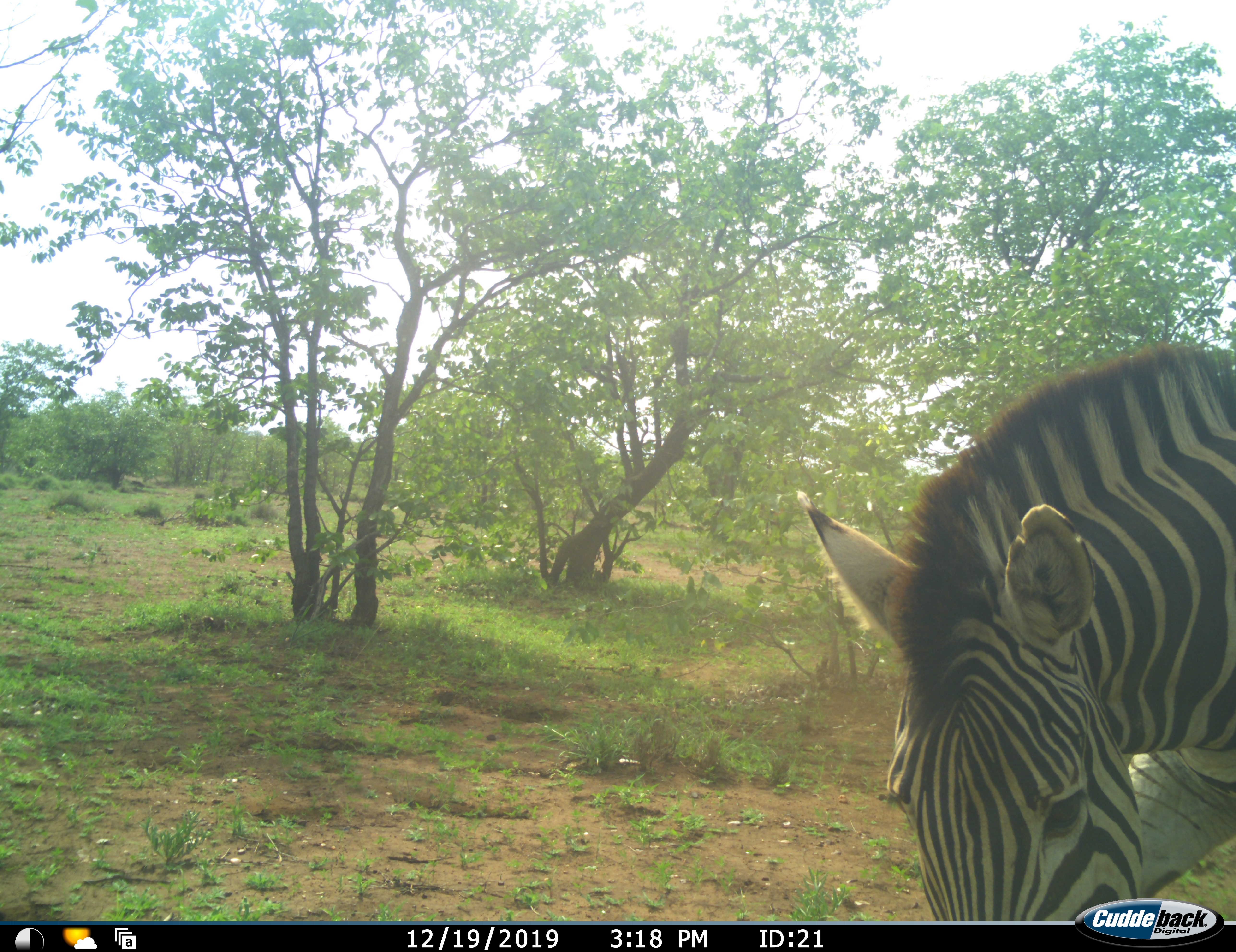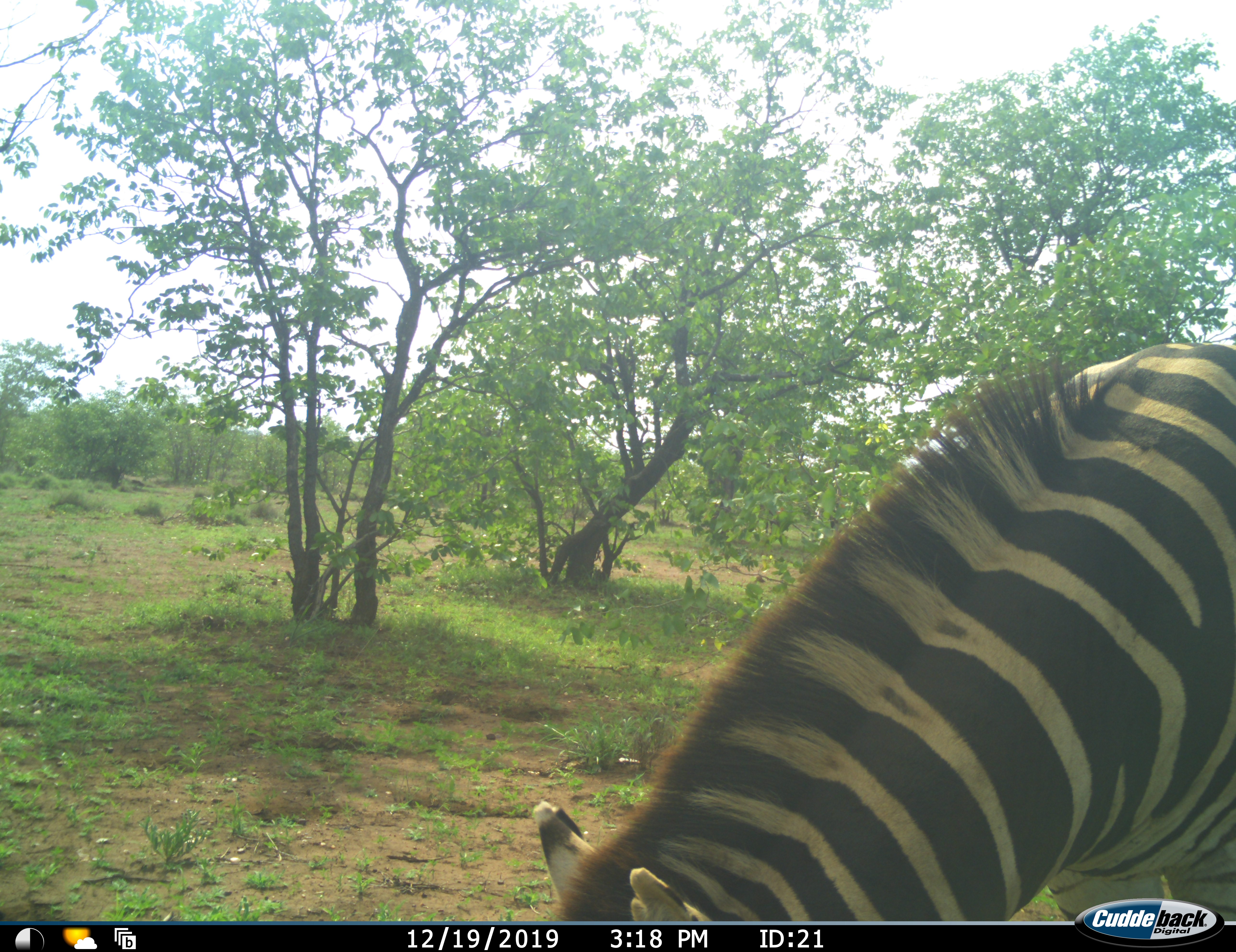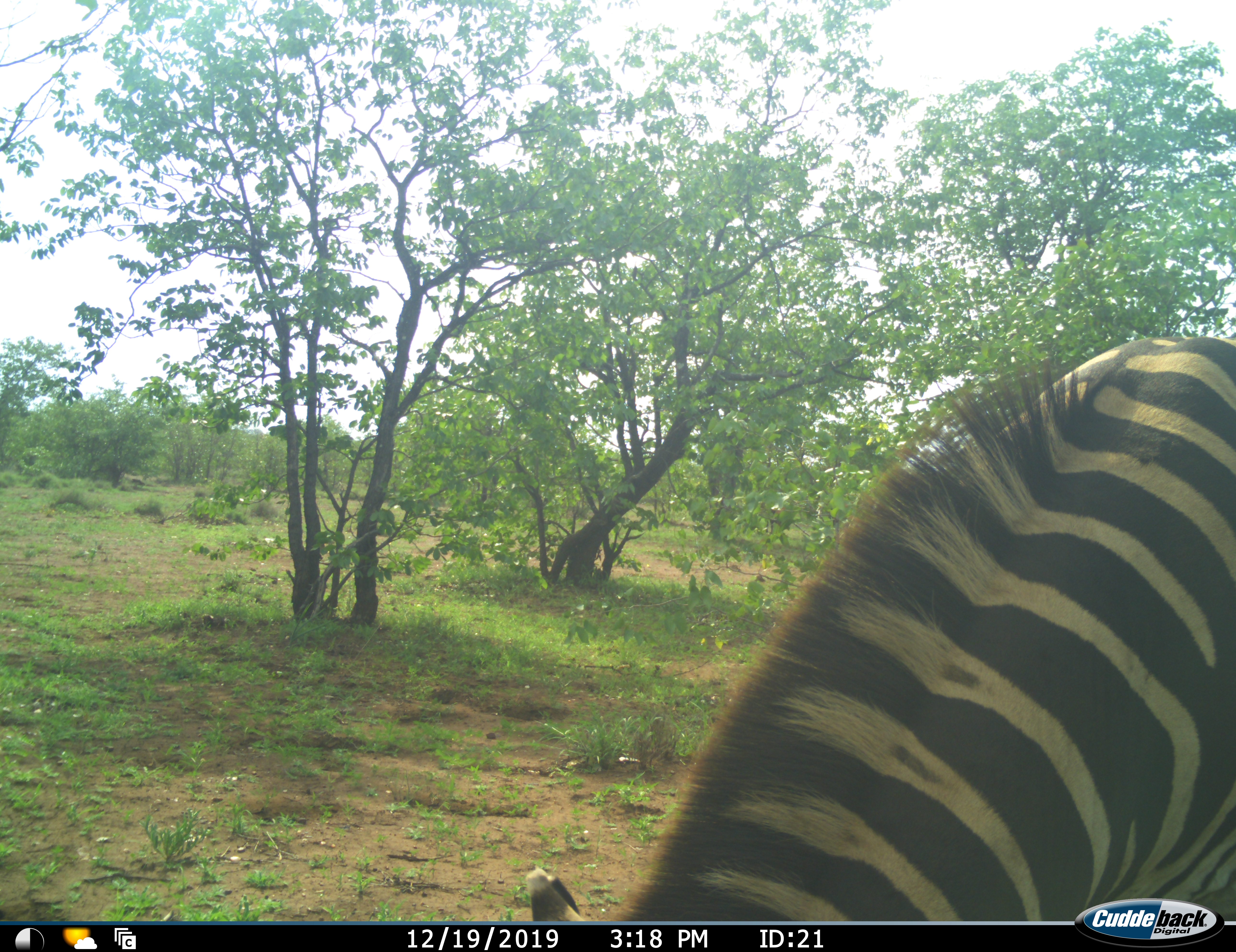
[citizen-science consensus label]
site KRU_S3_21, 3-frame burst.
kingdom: Animalia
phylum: Chordata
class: Mammalia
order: Perissodactyla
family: Equidae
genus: Equus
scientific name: Equus quagga burchellii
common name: burchell's zebra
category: zebraburchells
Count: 1.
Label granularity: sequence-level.